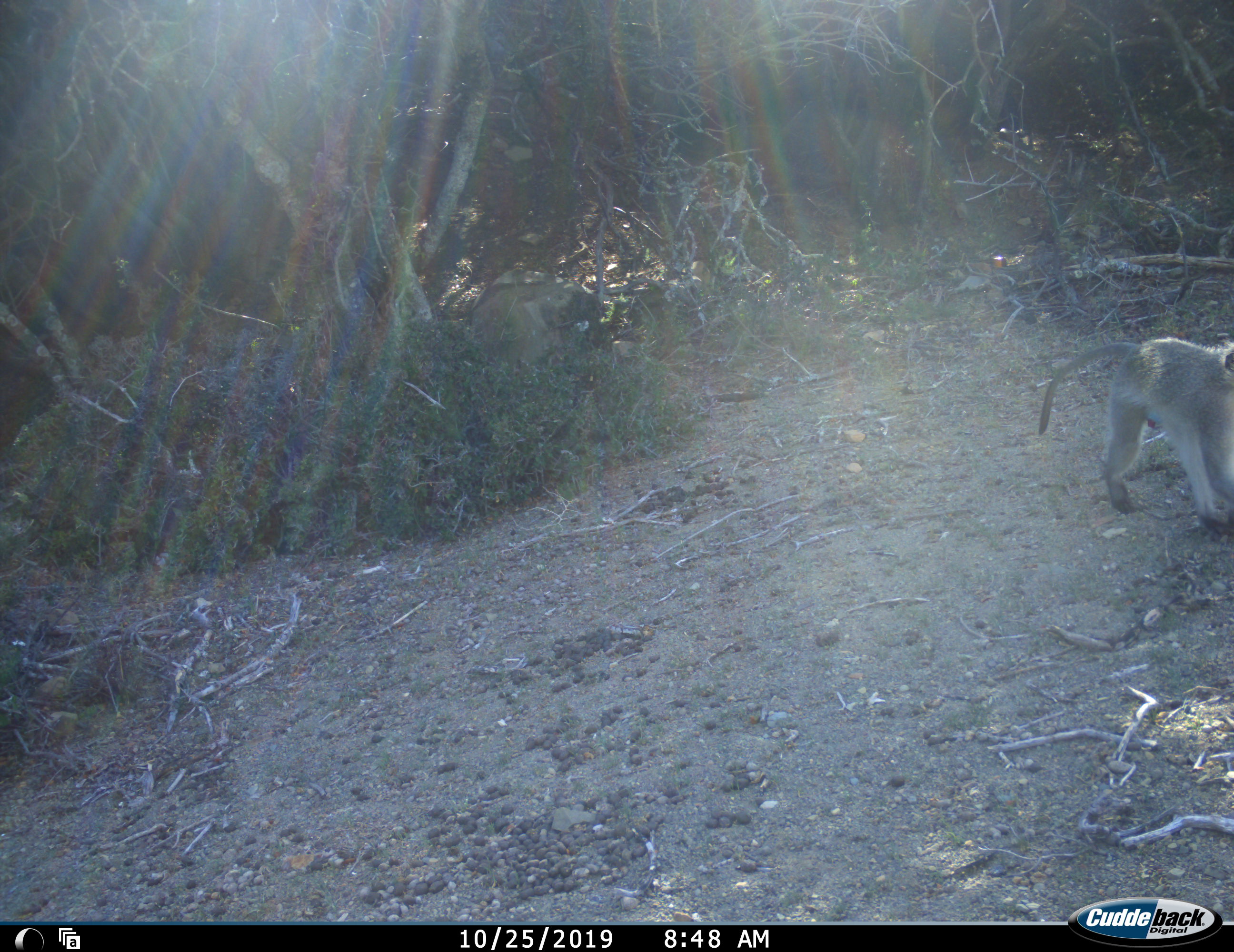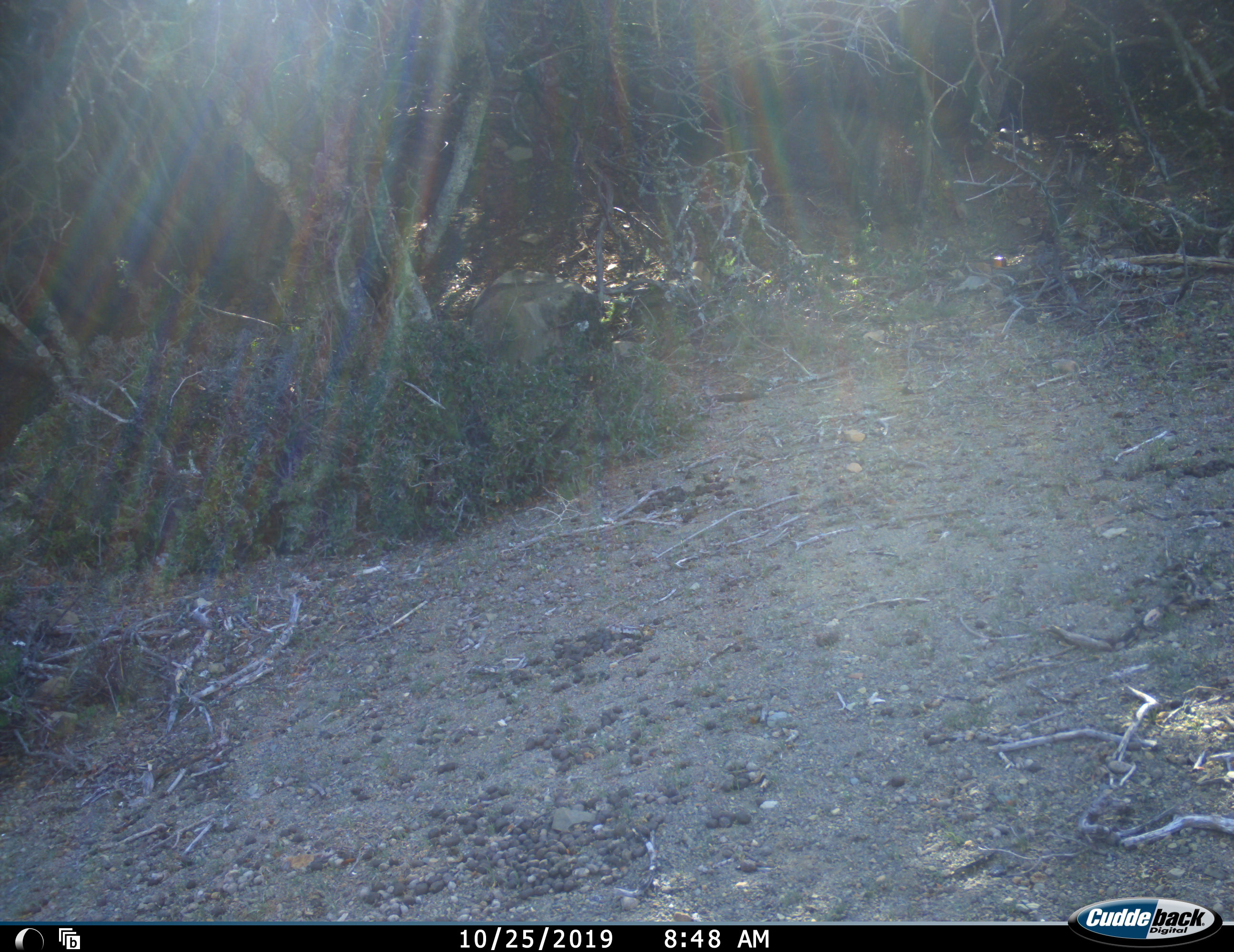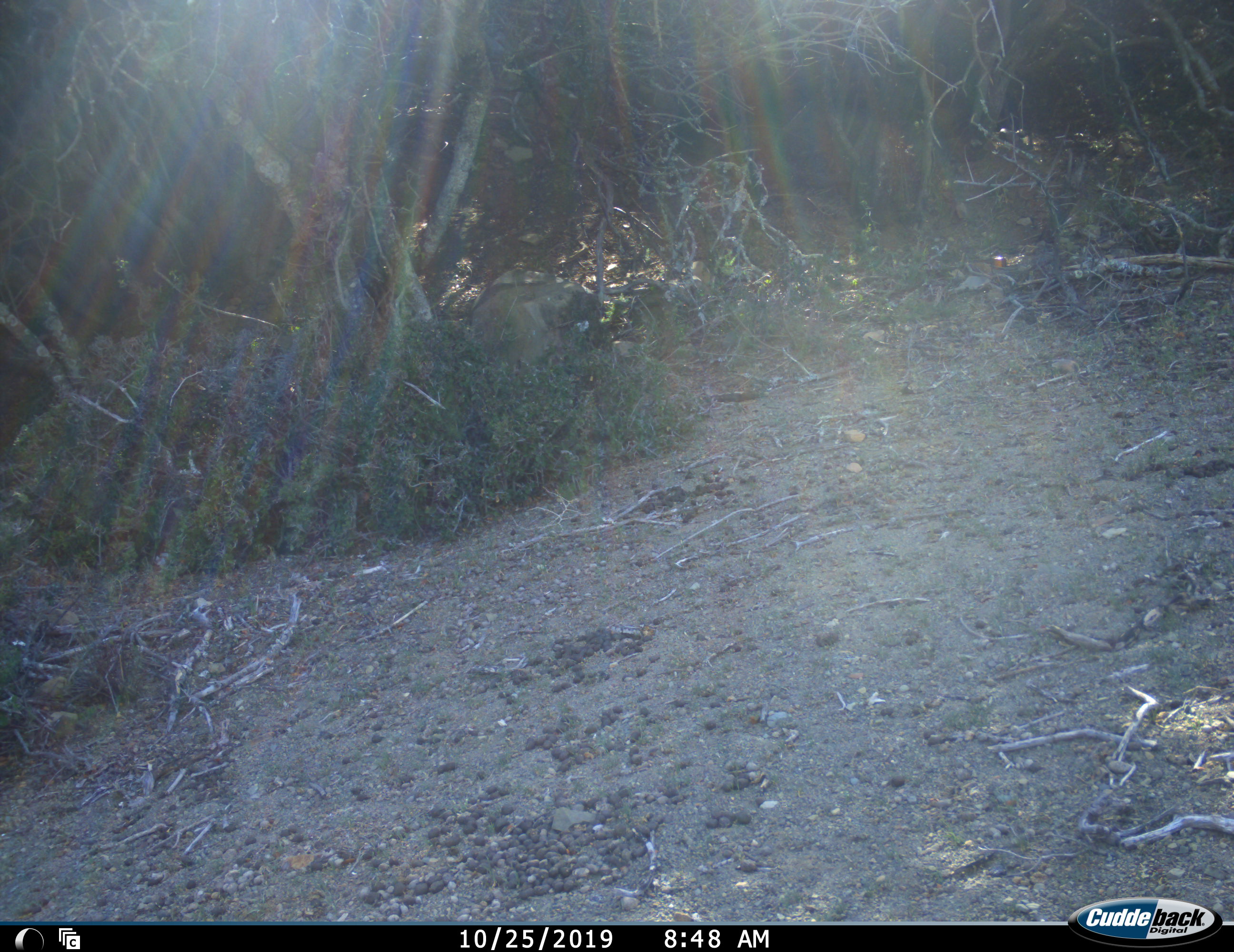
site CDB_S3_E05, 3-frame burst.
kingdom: Animalia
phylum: Chordata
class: Mammalia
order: Primates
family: Cercopithecidae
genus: Chlorocebus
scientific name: Chlorocebus pygerythrus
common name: vervet monkey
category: monkeyvervet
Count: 1.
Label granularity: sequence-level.